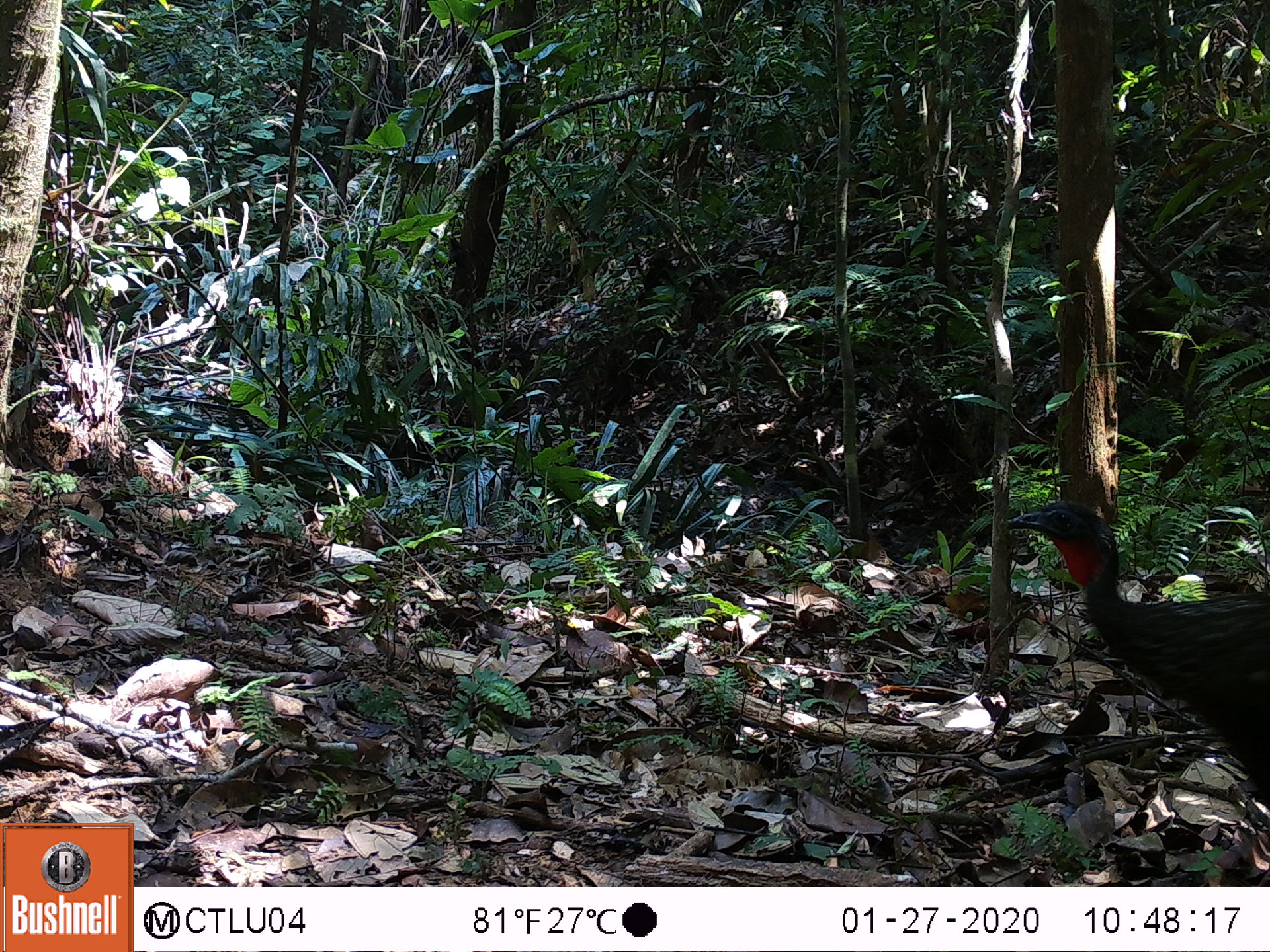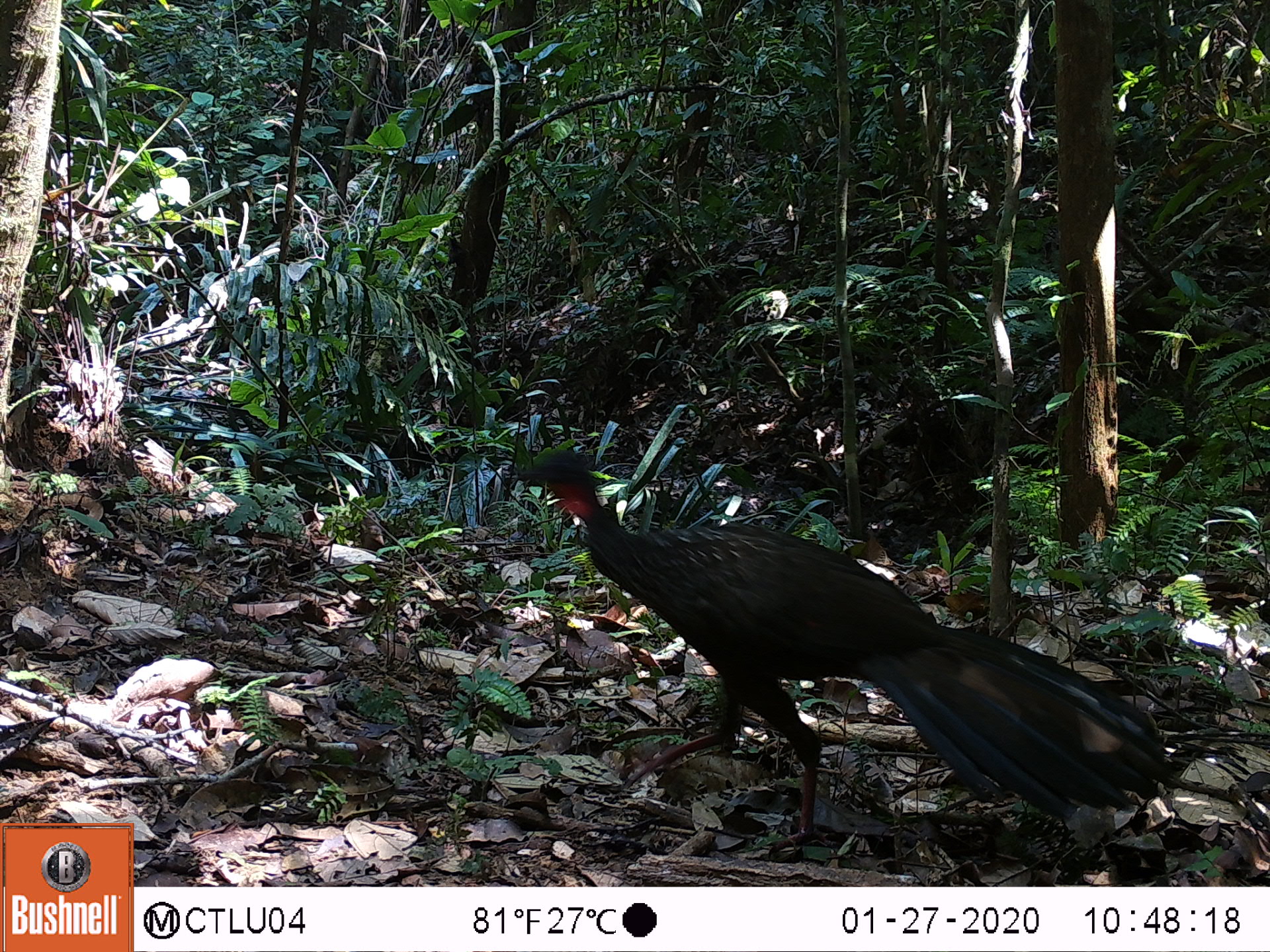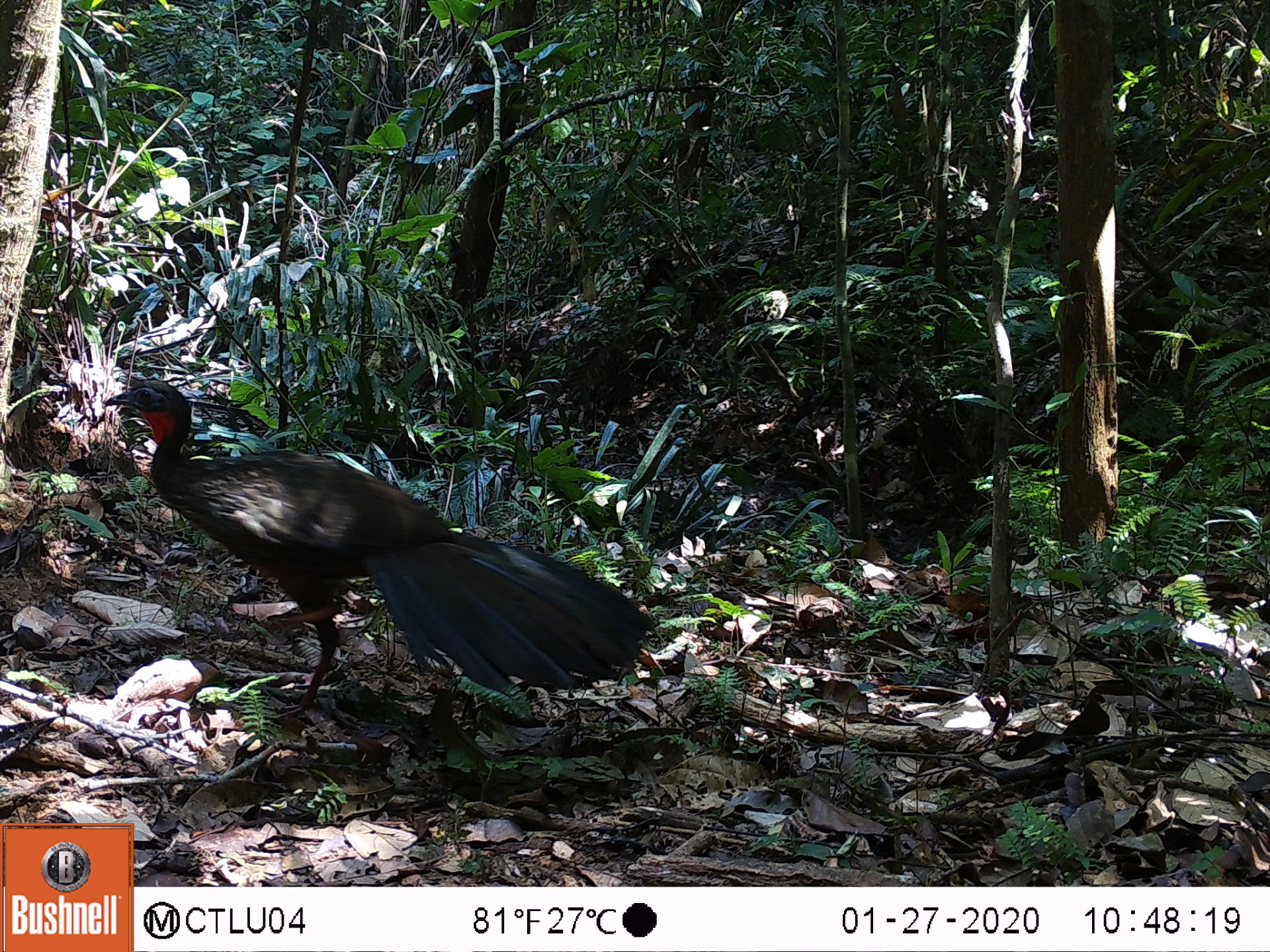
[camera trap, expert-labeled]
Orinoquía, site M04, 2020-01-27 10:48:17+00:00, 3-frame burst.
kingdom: Animalia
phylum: Chordata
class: Aves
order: Galliformes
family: Cracidae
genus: Penelope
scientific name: Penelope jacquacu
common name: spix's guan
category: spixs guan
Spixs guan (spix's guan) (Penelope jacquacu).